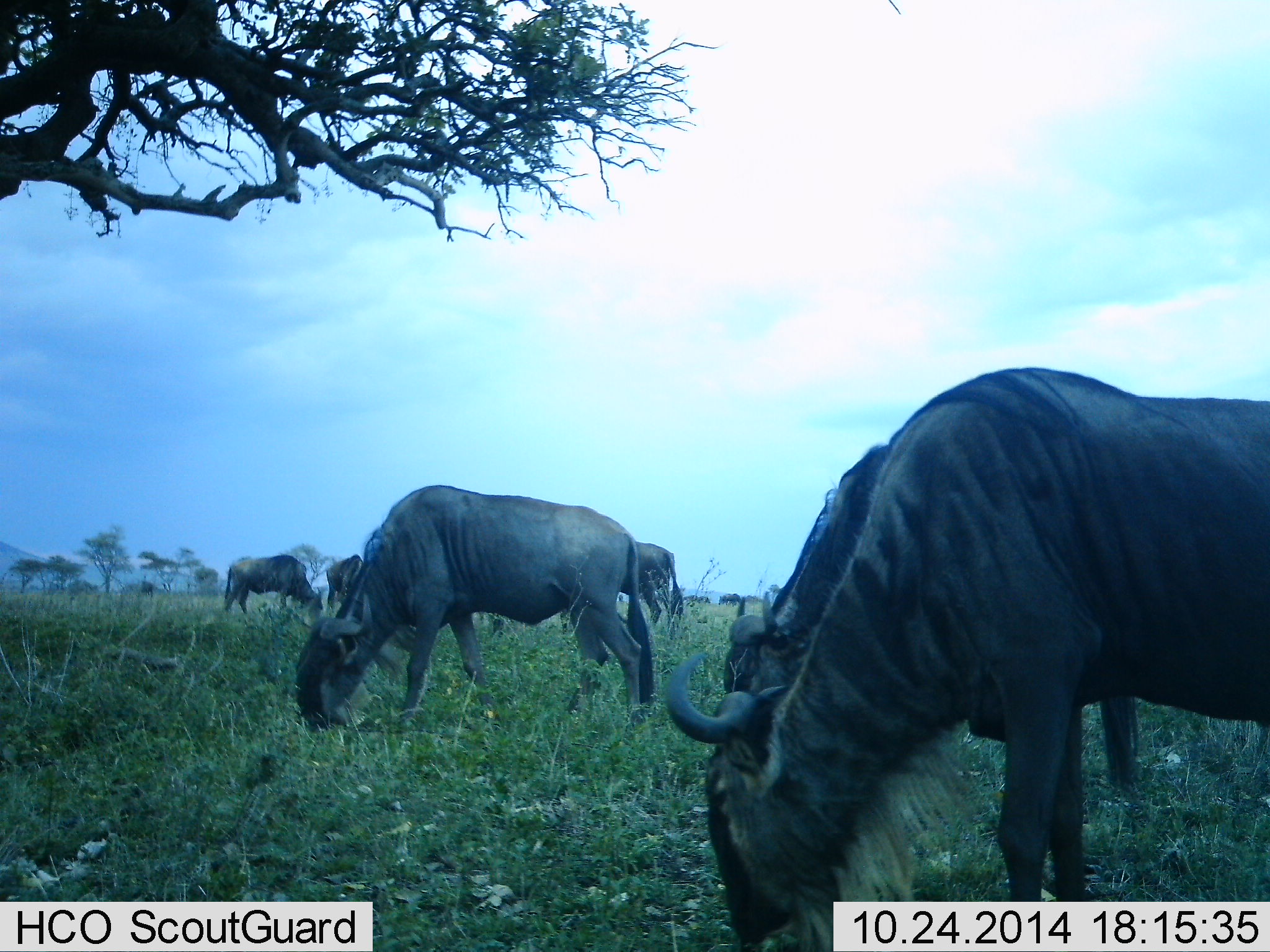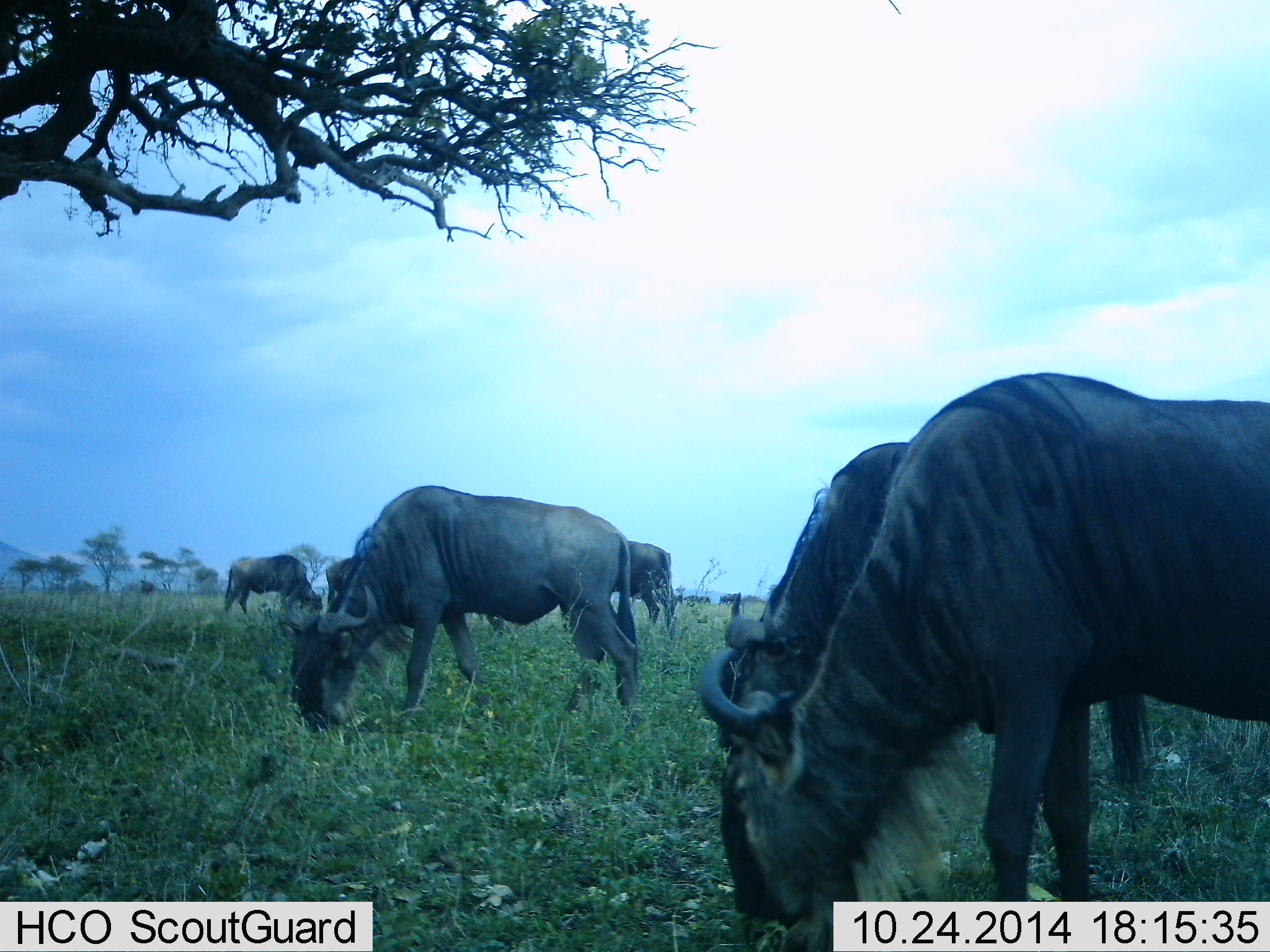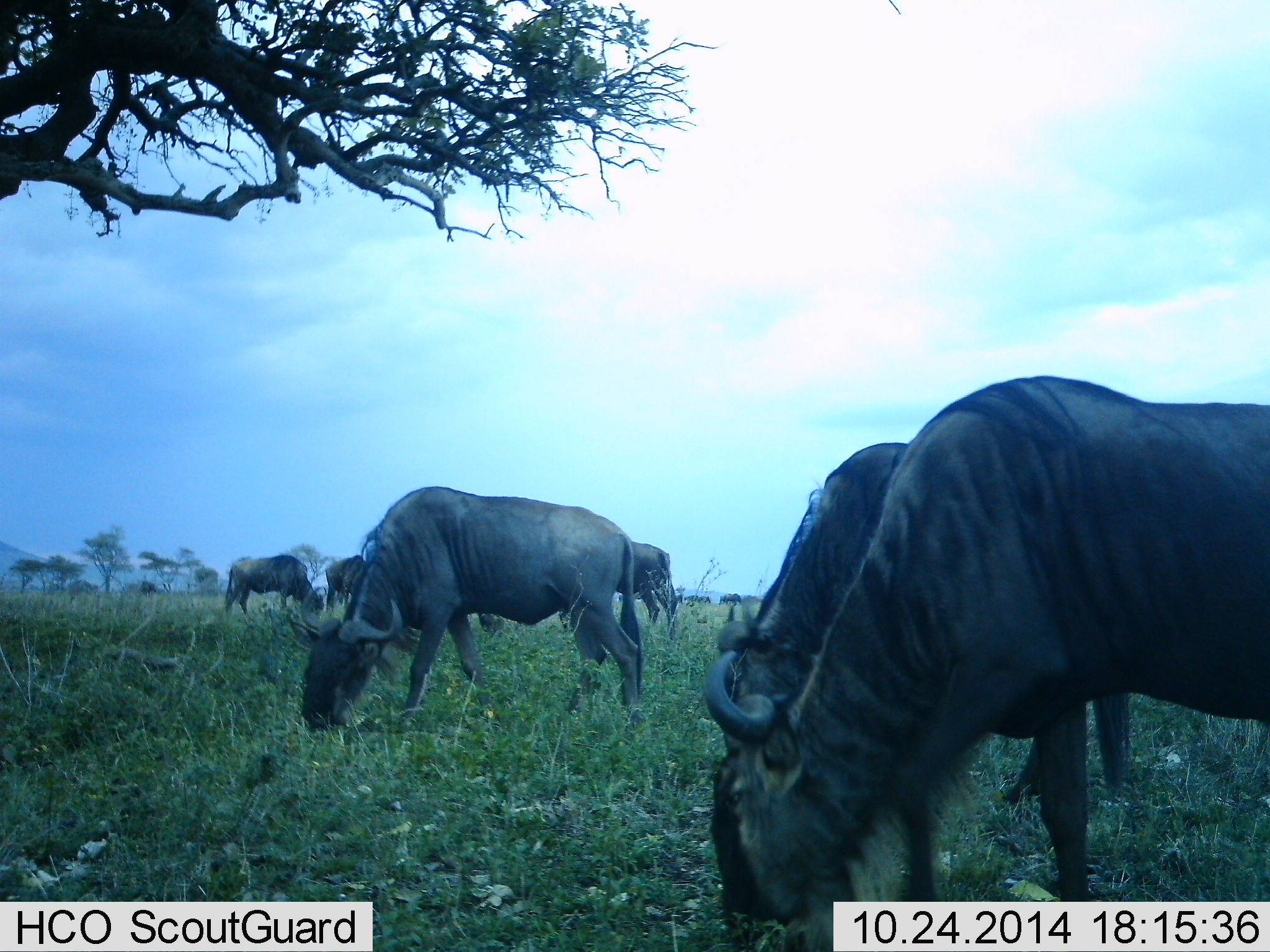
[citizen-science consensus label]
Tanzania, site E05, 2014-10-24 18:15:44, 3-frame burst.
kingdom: Animalia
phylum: Chordata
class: Mammalia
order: Artiodactyla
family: Bovidae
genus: Connochaetes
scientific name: Connochaetes taurinus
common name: blue wildebeest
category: wildebeest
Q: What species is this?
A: Wildebeest (blue wildebeest) (Connochaetes taurinus).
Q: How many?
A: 7.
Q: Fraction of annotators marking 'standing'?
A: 10%.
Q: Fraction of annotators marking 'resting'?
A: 0%.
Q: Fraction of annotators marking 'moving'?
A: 0%.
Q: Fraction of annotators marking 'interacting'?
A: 0%.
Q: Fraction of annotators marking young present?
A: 0%.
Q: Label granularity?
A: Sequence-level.